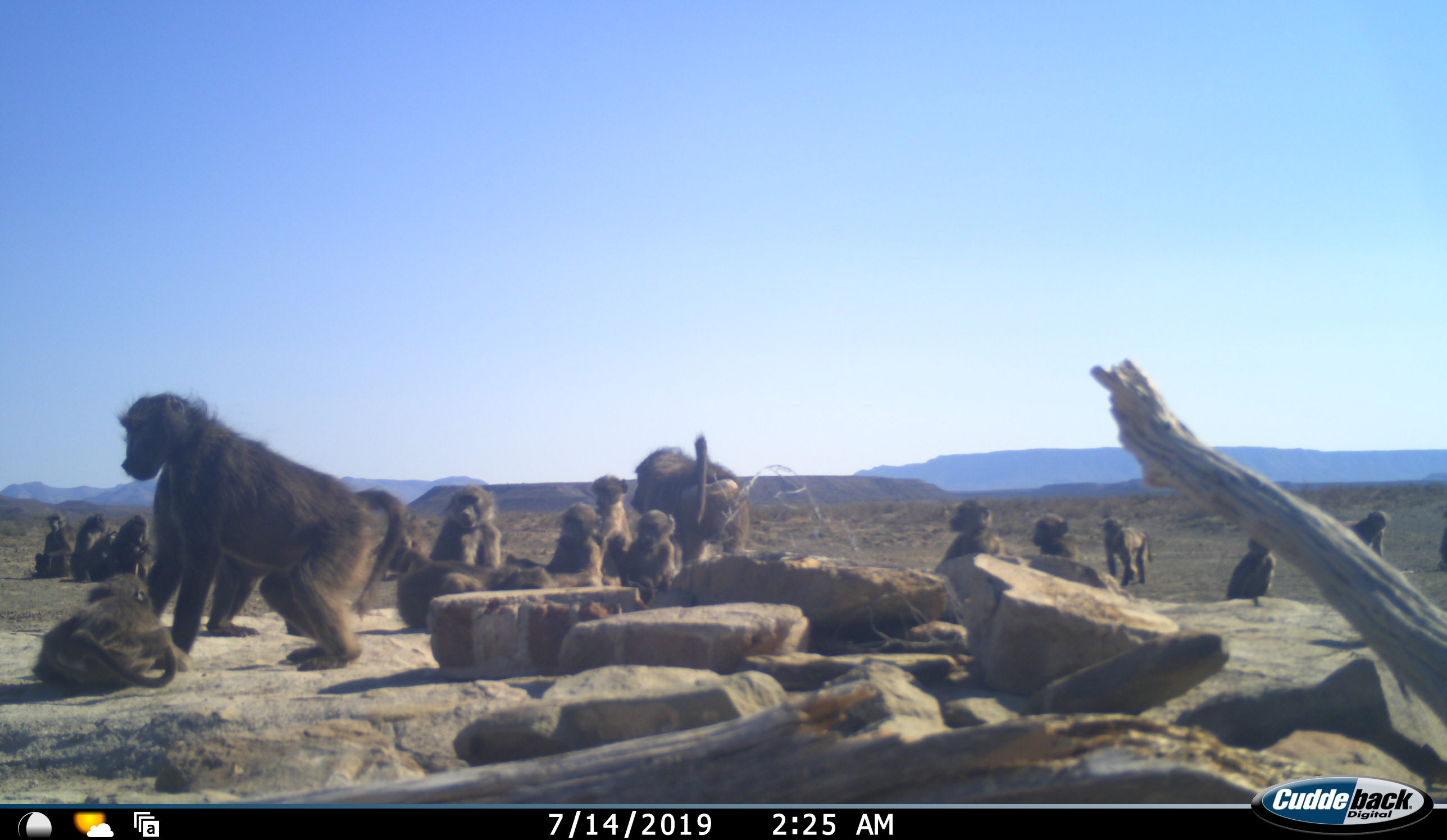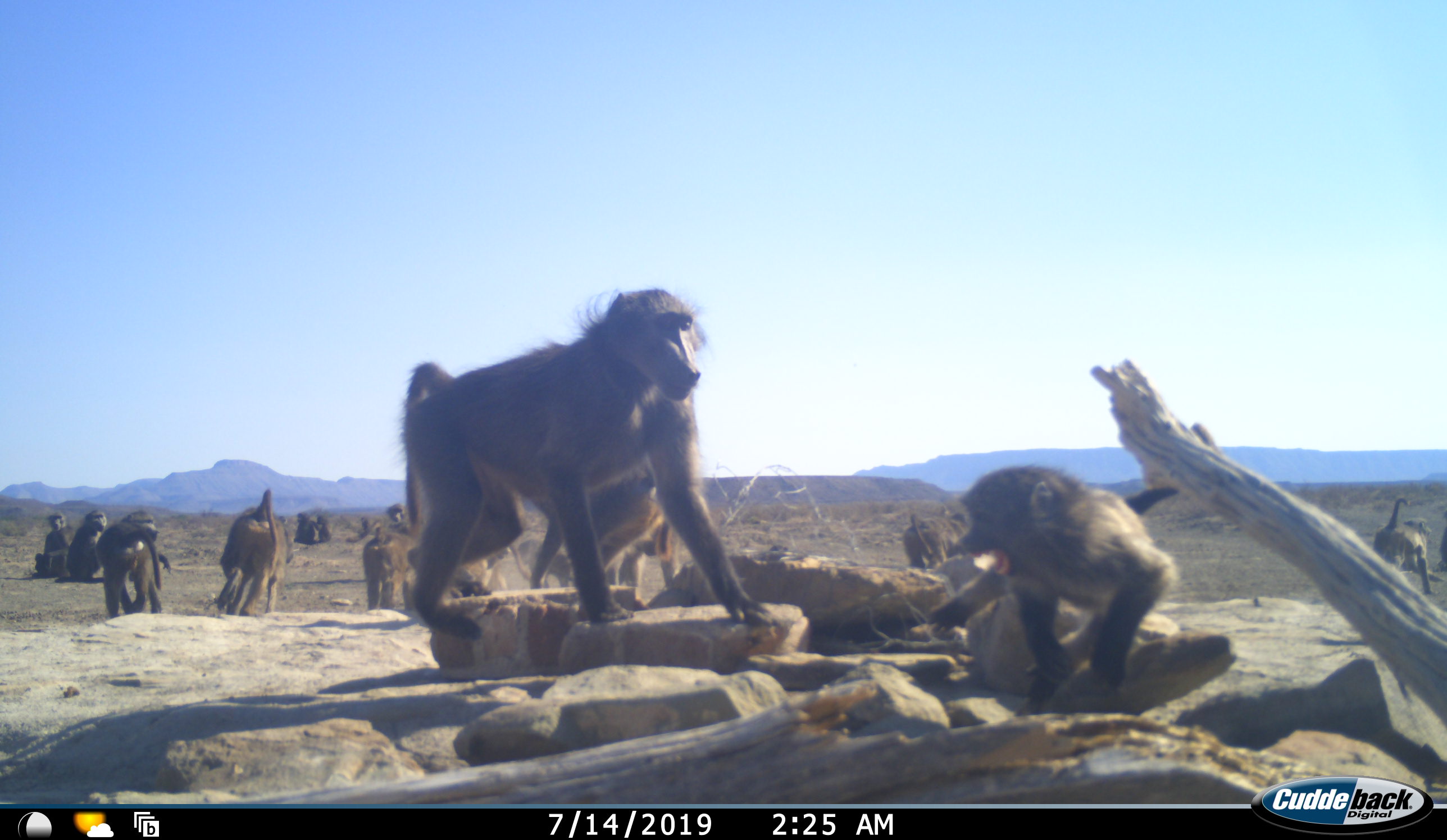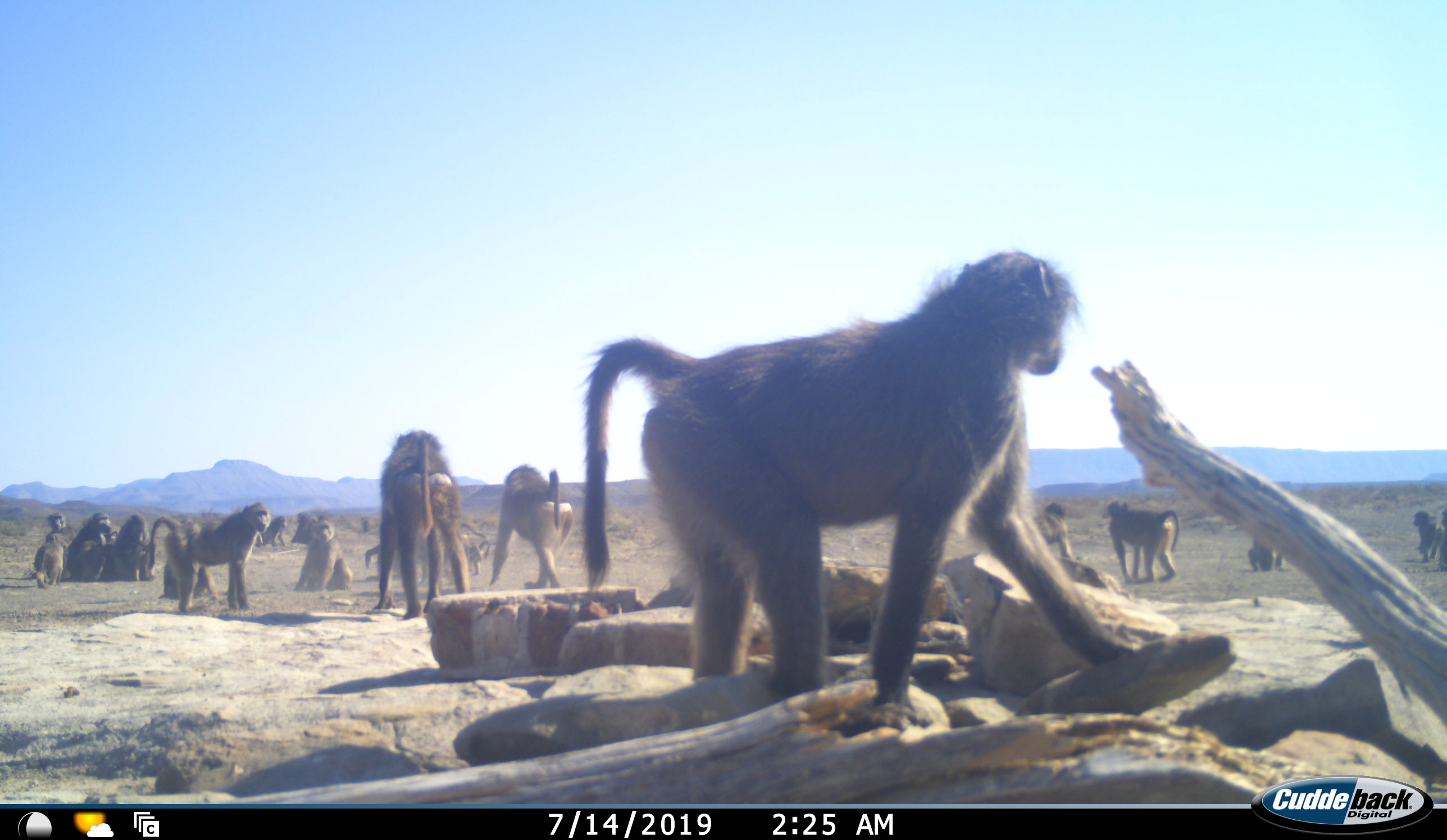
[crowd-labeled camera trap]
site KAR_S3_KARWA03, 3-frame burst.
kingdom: Animalia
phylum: Chordata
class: Mammalia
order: Primates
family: Cercopithecidae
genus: Papio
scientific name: Papio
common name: baboon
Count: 11-50.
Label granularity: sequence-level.